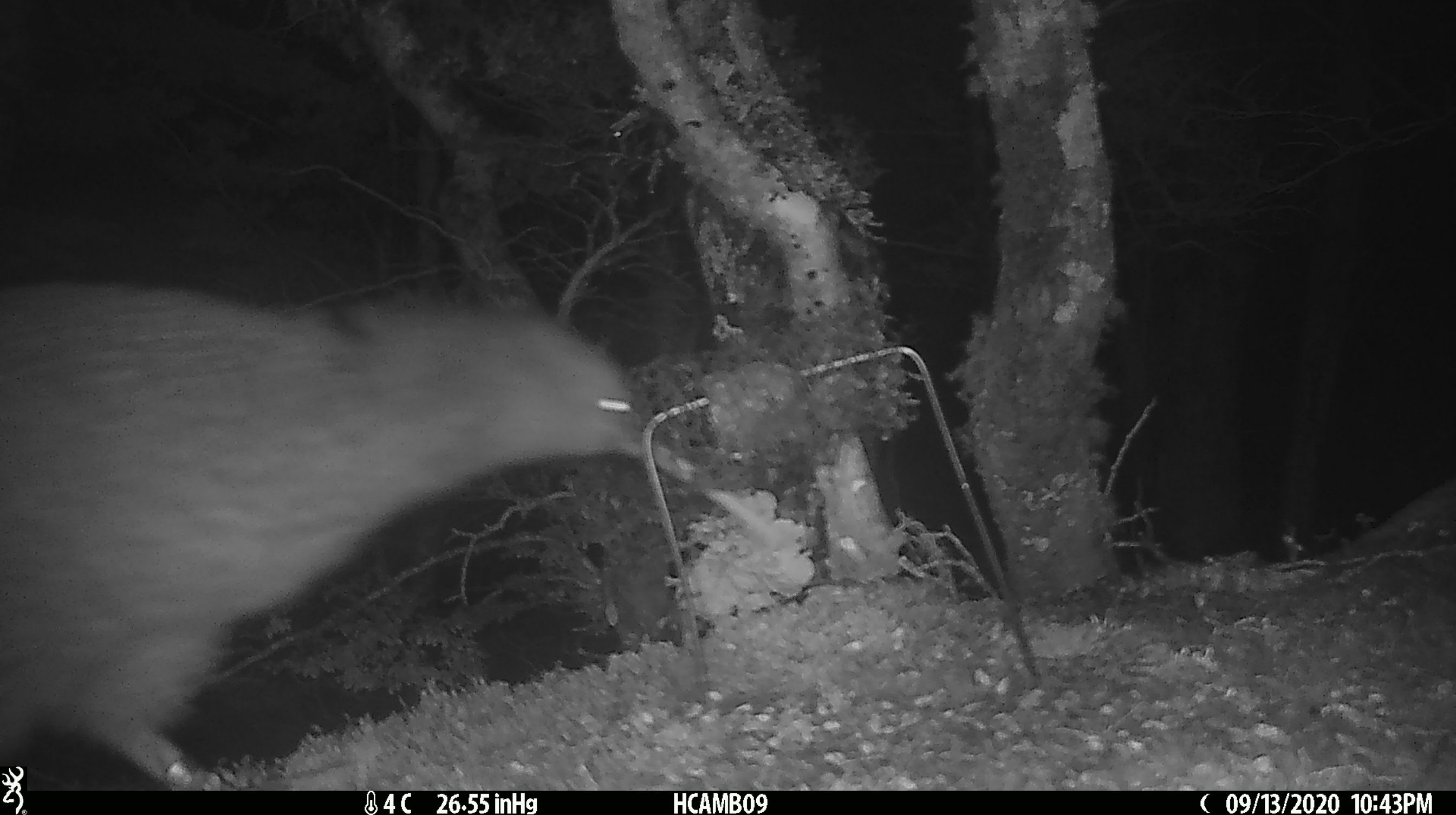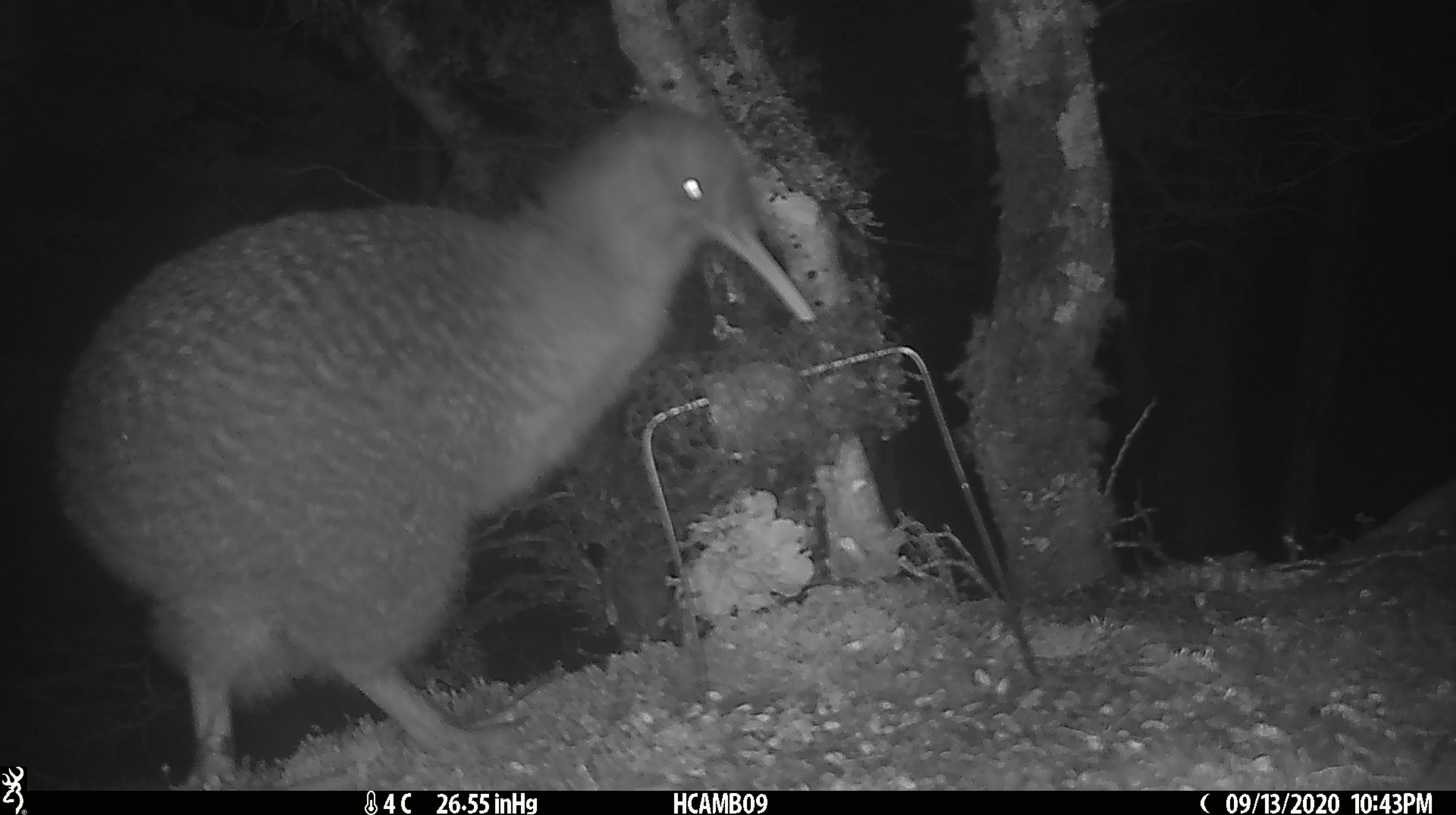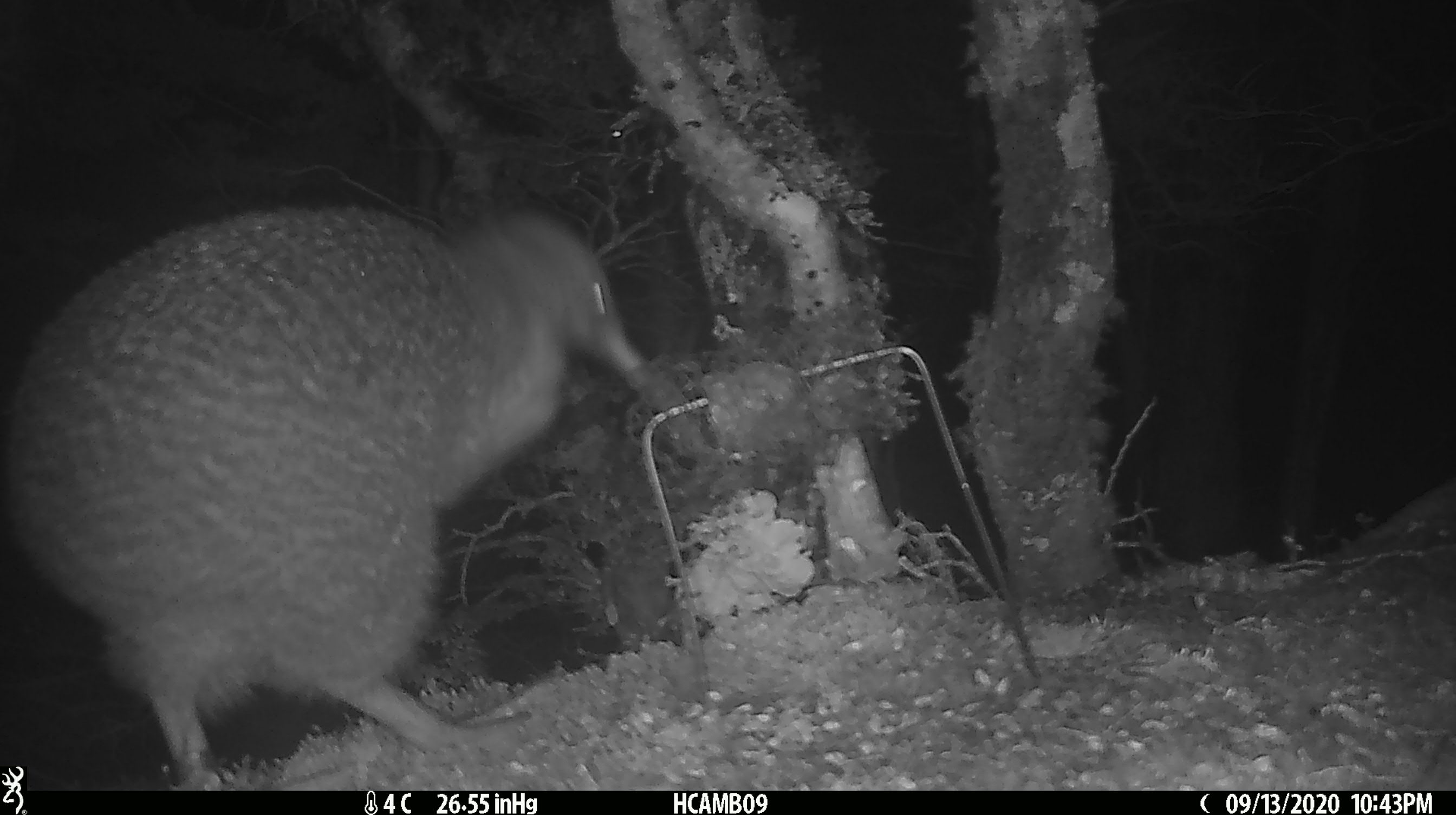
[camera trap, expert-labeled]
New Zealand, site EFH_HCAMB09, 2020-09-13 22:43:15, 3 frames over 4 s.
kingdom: Animalia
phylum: Chordata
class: Aves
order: Passeriformes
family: Meliphagidae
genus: Anthornis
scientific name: Anthornis melanura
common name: new zealand bellbird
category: bellbird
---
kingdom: Animalia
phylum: Chordata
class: Aves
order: Apterygiformes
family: Apterygidae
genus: Apteryx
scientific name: Apteryx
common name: kiwi